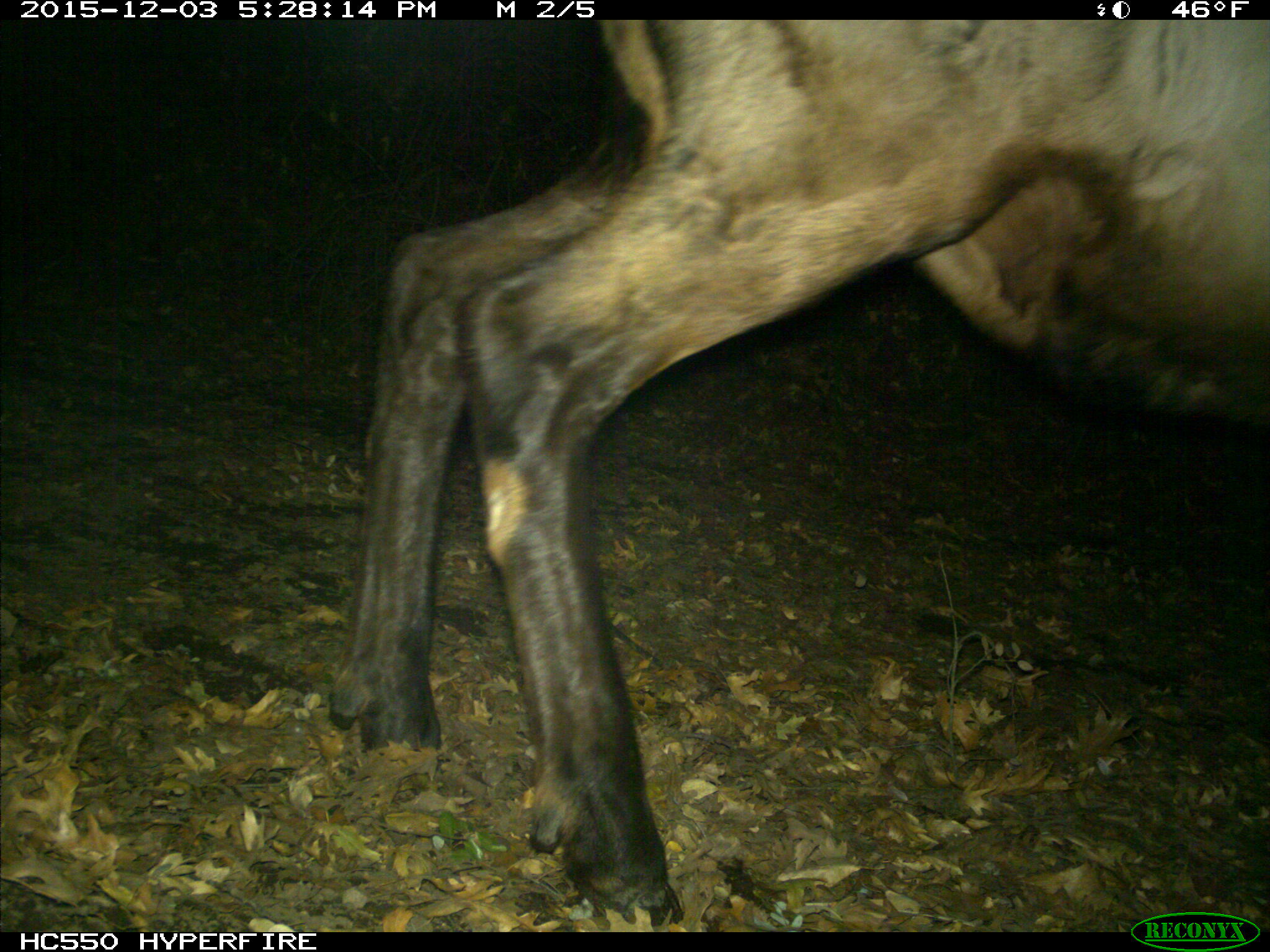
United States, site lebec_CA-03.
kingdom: Animalia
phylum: Chordata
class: Mammalia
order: Artiodactyla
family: Cervidae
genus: Cervus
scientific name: Cervus canadensis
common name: elk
Cervus canadensis (elk).